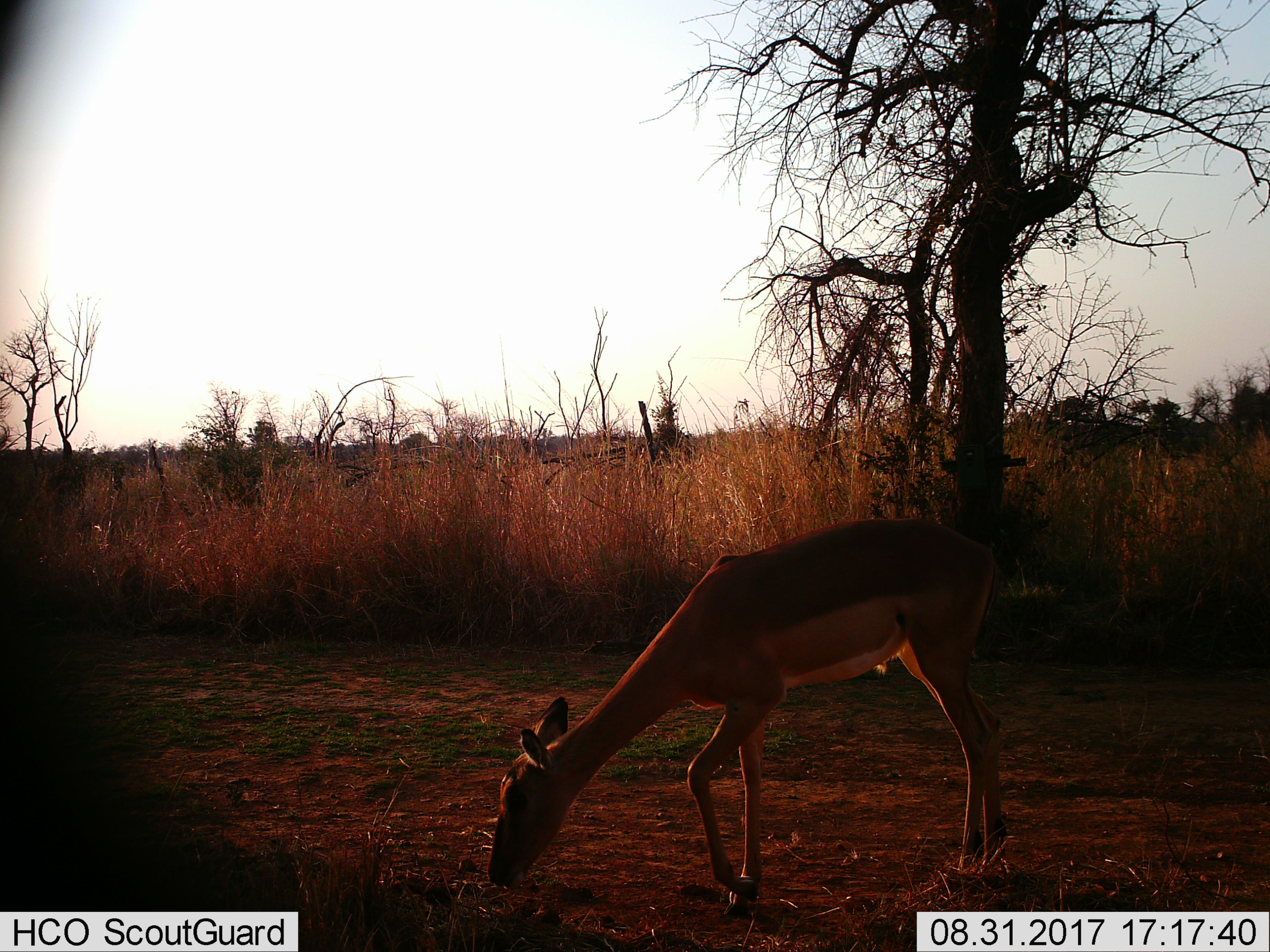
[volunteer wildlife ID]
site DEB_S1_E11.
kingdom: Animalia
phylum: Chordata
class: Mammalia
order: Artiodactyla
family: Bovidae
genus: Aepyceros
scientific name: Aepyceros melampus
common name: impala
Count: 1.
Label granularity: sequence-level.